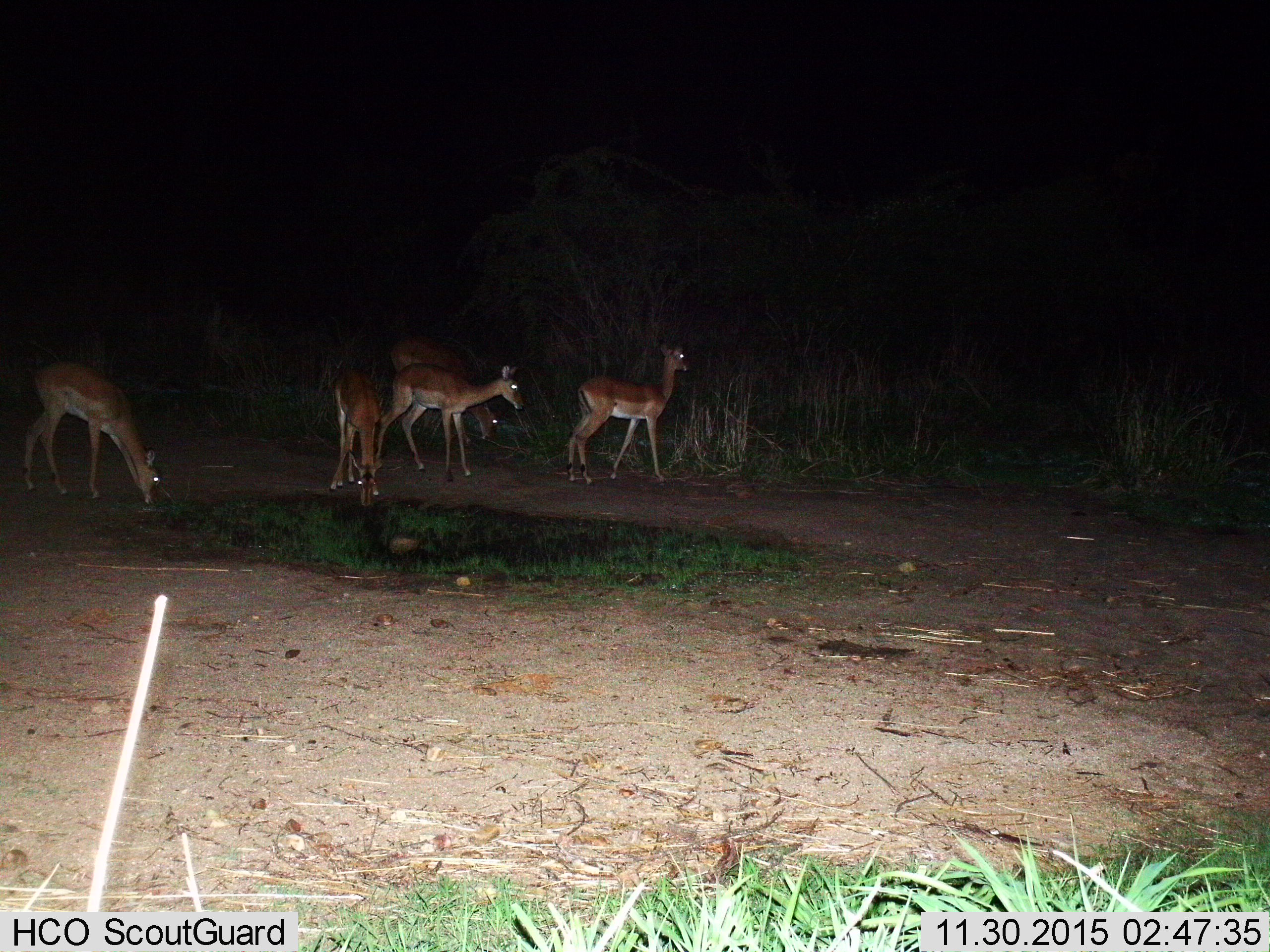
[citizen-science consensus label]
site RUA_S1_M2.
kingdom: Animalia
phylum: Chordata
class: Mammalia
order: Artiodactyla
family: Bovidae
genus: Aepyceros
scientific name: Aepyceros melampus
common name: impala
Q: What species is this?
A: Impala (Aepyceros melampus).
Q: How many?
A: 5.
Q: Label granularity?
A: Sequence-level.